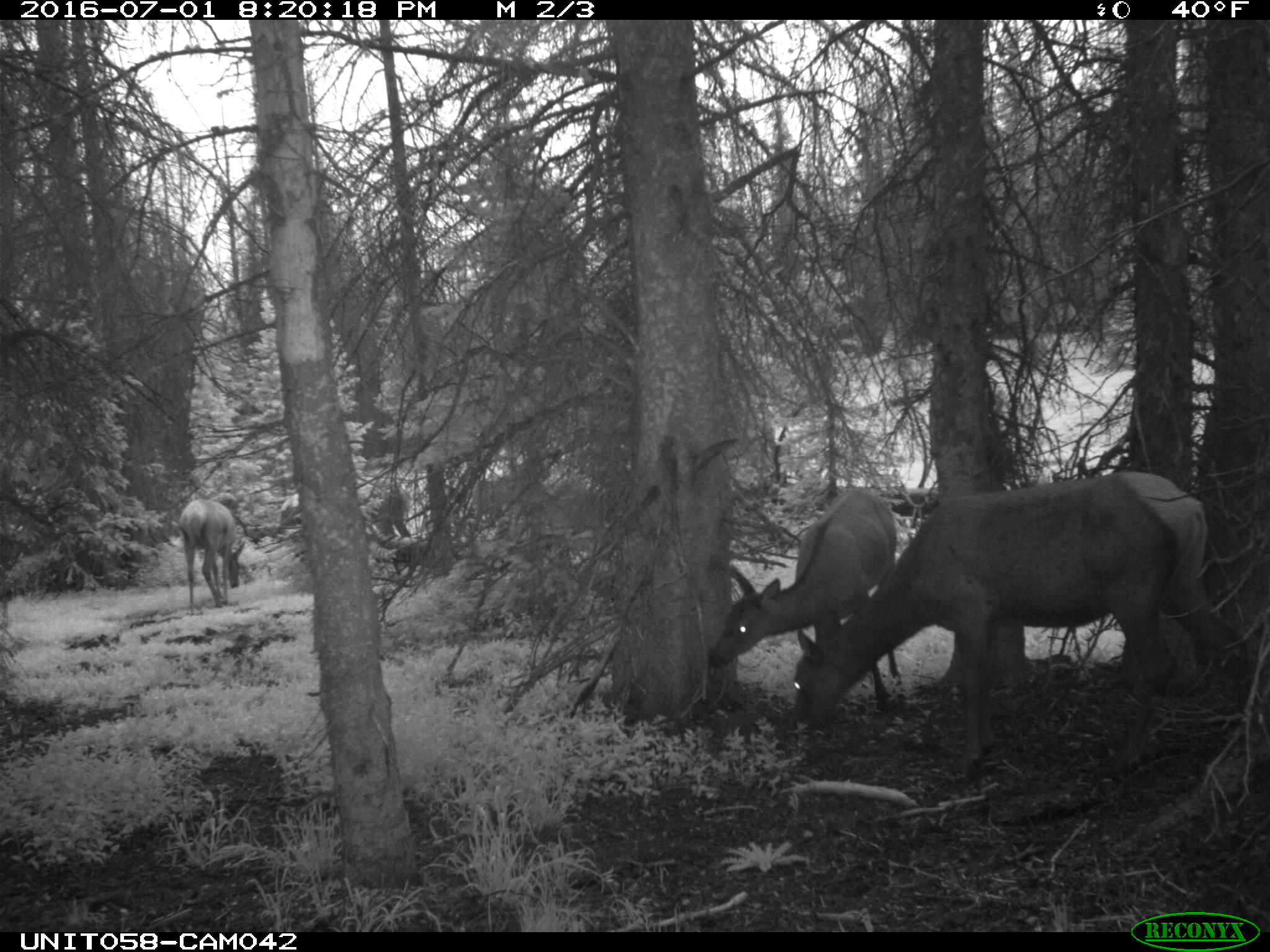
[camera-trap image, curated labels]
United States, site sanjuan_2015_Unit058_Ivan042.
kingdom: Animalia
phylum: Chordata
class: Mammalia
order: Artiodactyla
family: Cervidae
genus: Cervus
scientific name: Cervus elaphus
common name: red deer